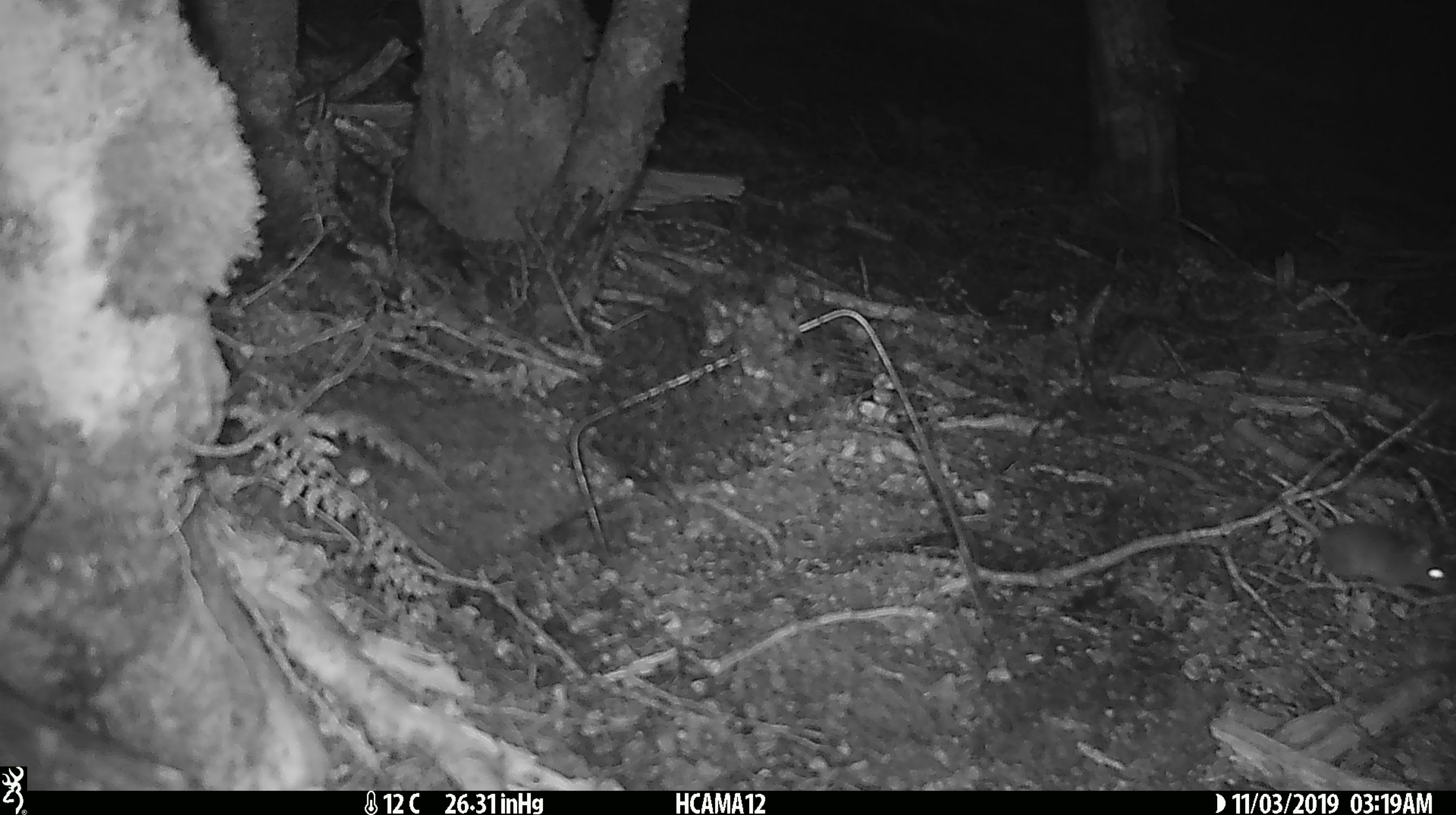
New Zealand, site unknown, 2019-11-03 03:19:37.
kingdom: Animalia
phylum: Chordata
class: Mammalia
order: Rodentia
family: Muridae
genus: Mus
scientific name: Mus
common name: mouse